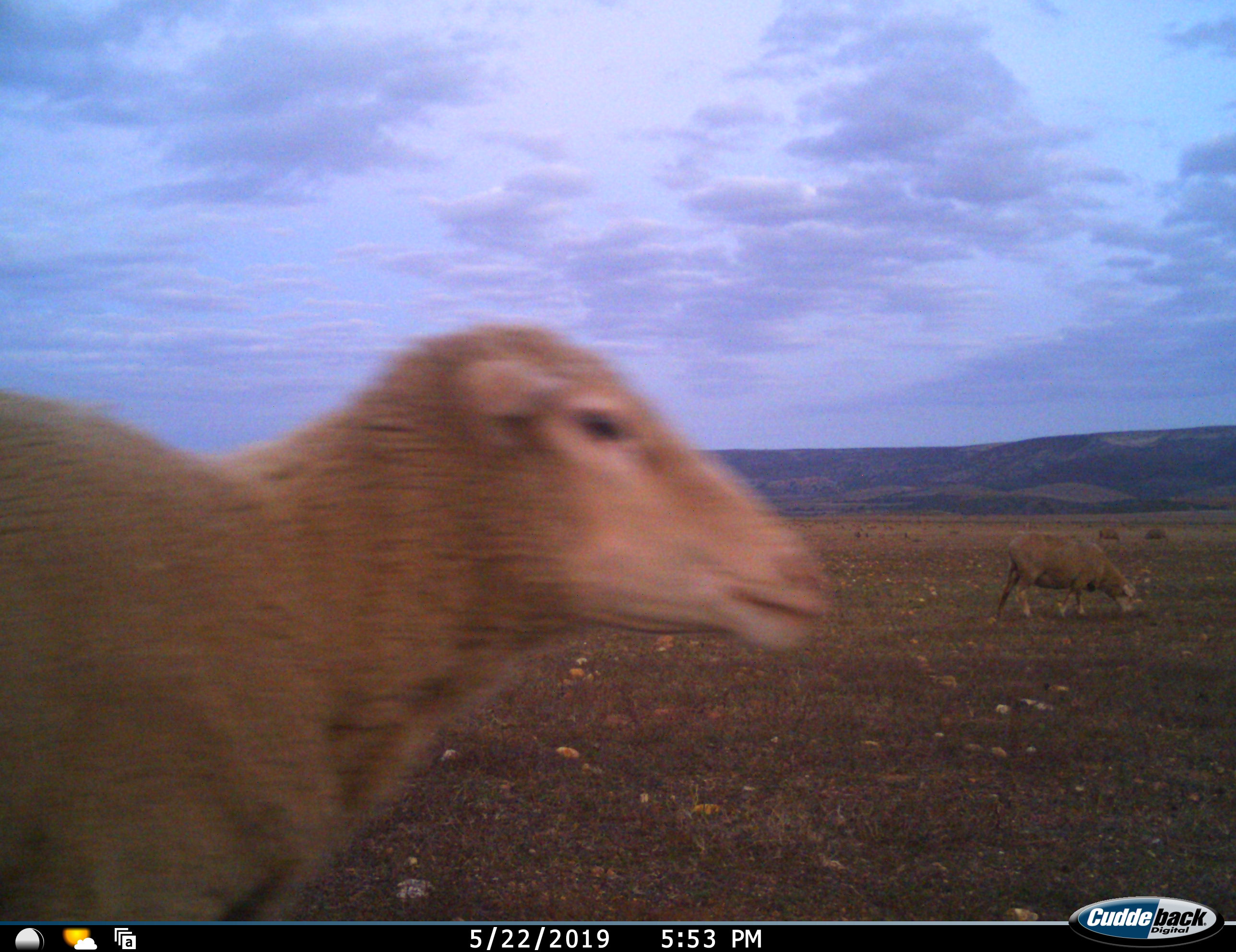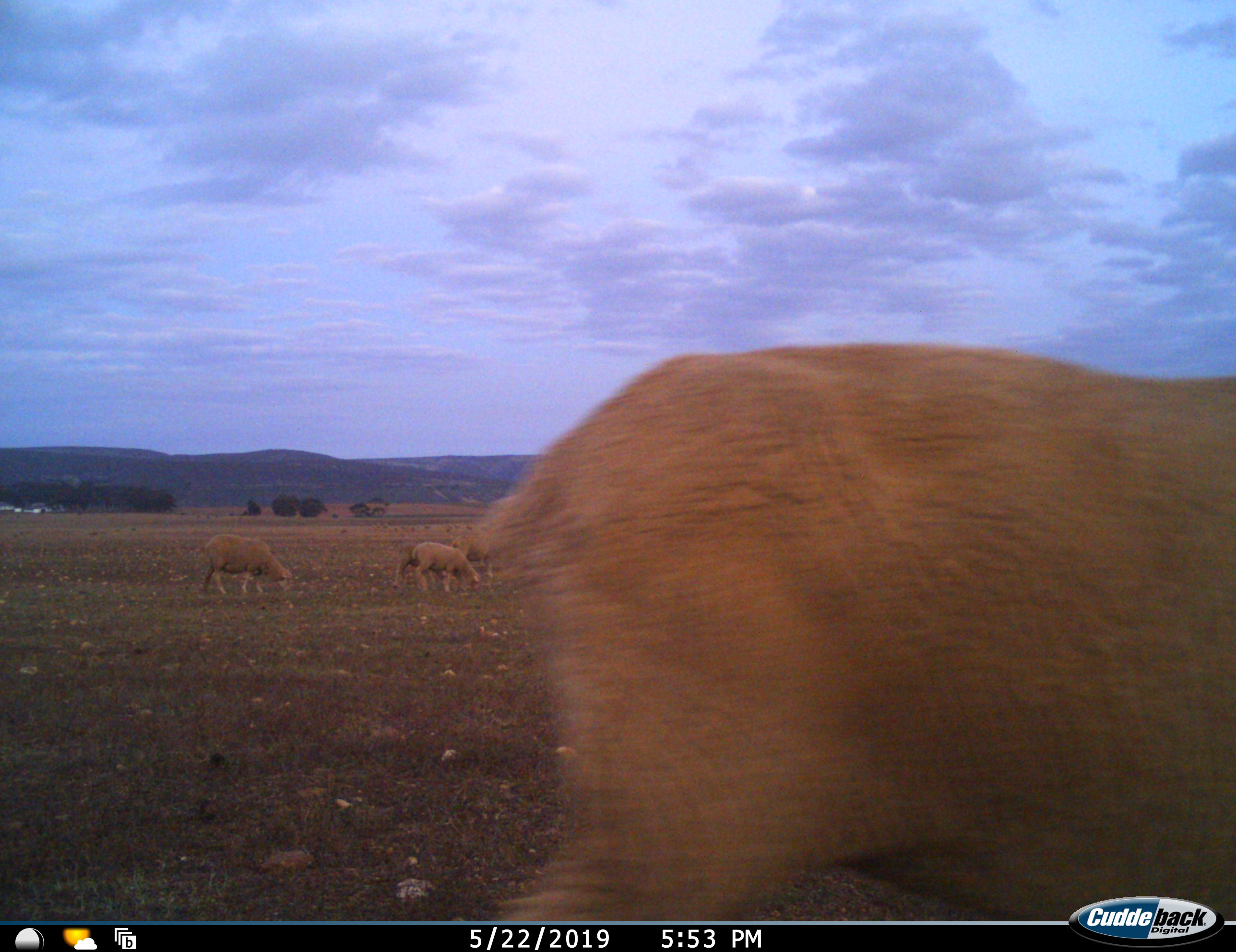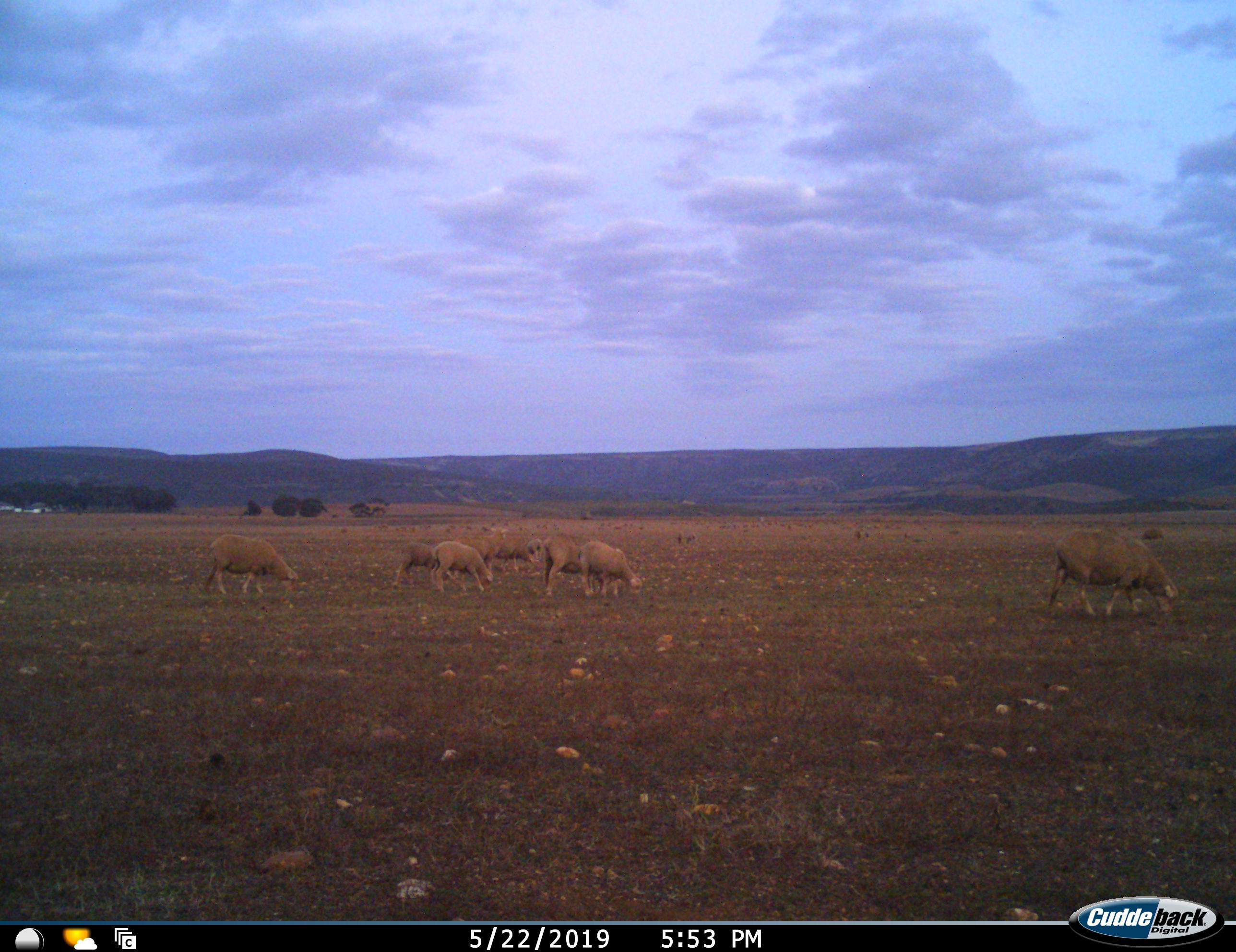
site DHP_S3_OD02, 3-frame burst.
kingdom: Animalia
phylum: Chordata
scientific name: Vertebrata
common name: domestic animal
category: domesticanimal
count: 11-50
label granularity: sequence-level